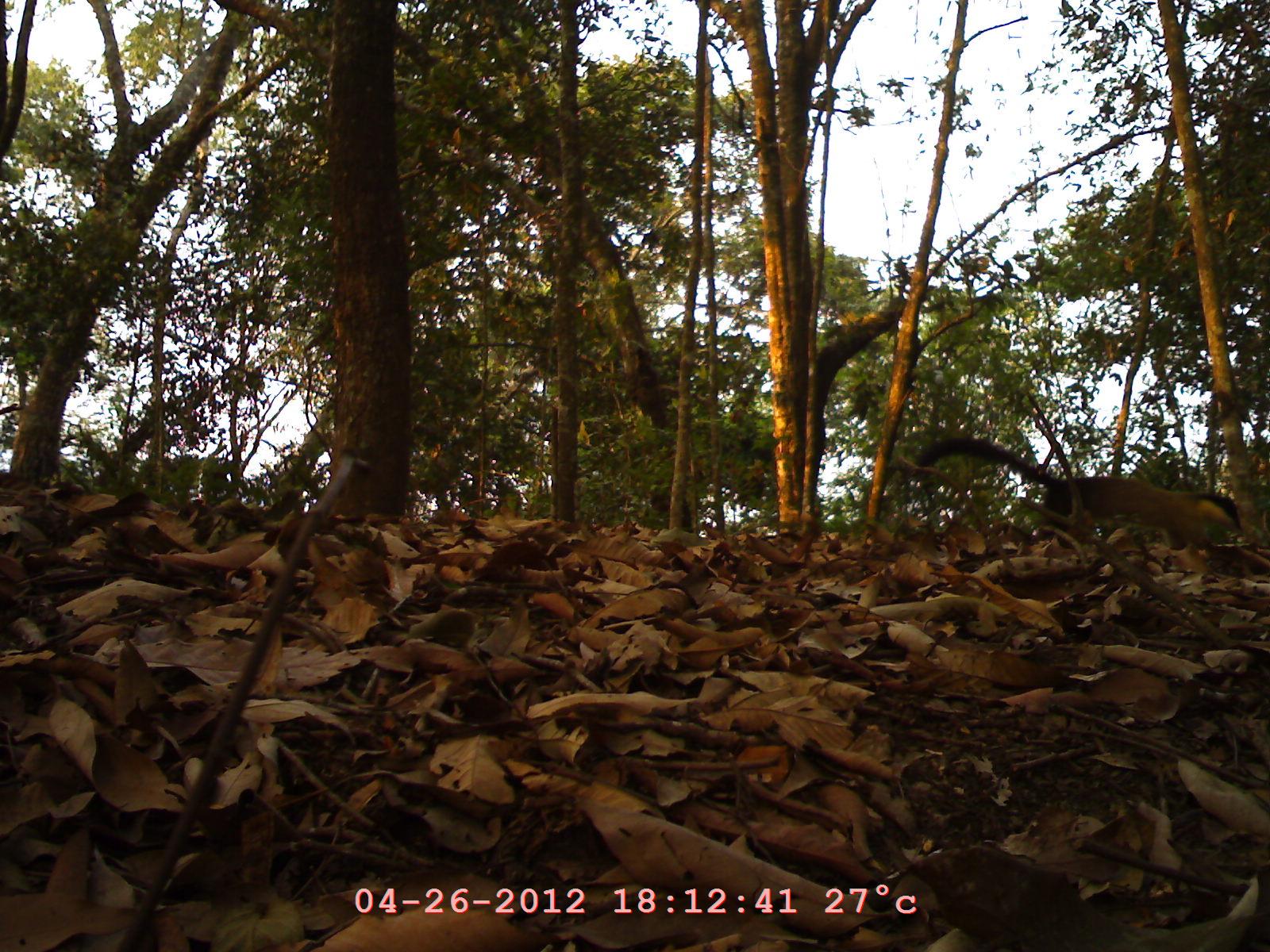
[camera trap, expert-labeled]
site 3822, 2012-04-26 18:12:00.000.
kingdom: Animalia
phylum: Chordata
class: Mammalia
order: Carnivora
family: Mustelidae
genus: Martes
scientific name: Martes flavigula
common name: yellow-throated marten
Martes flavigula (yellow-throated marten), count 1.